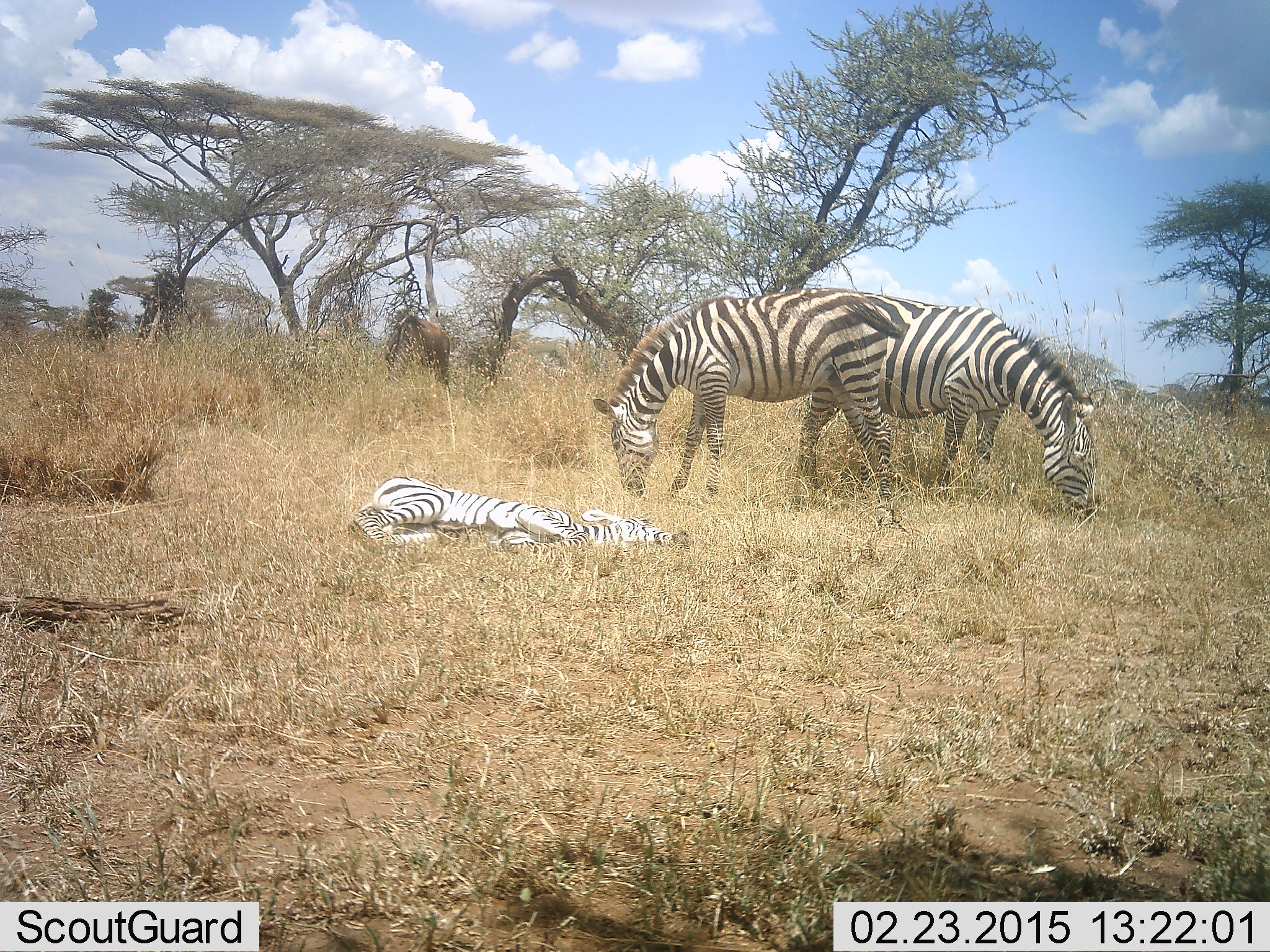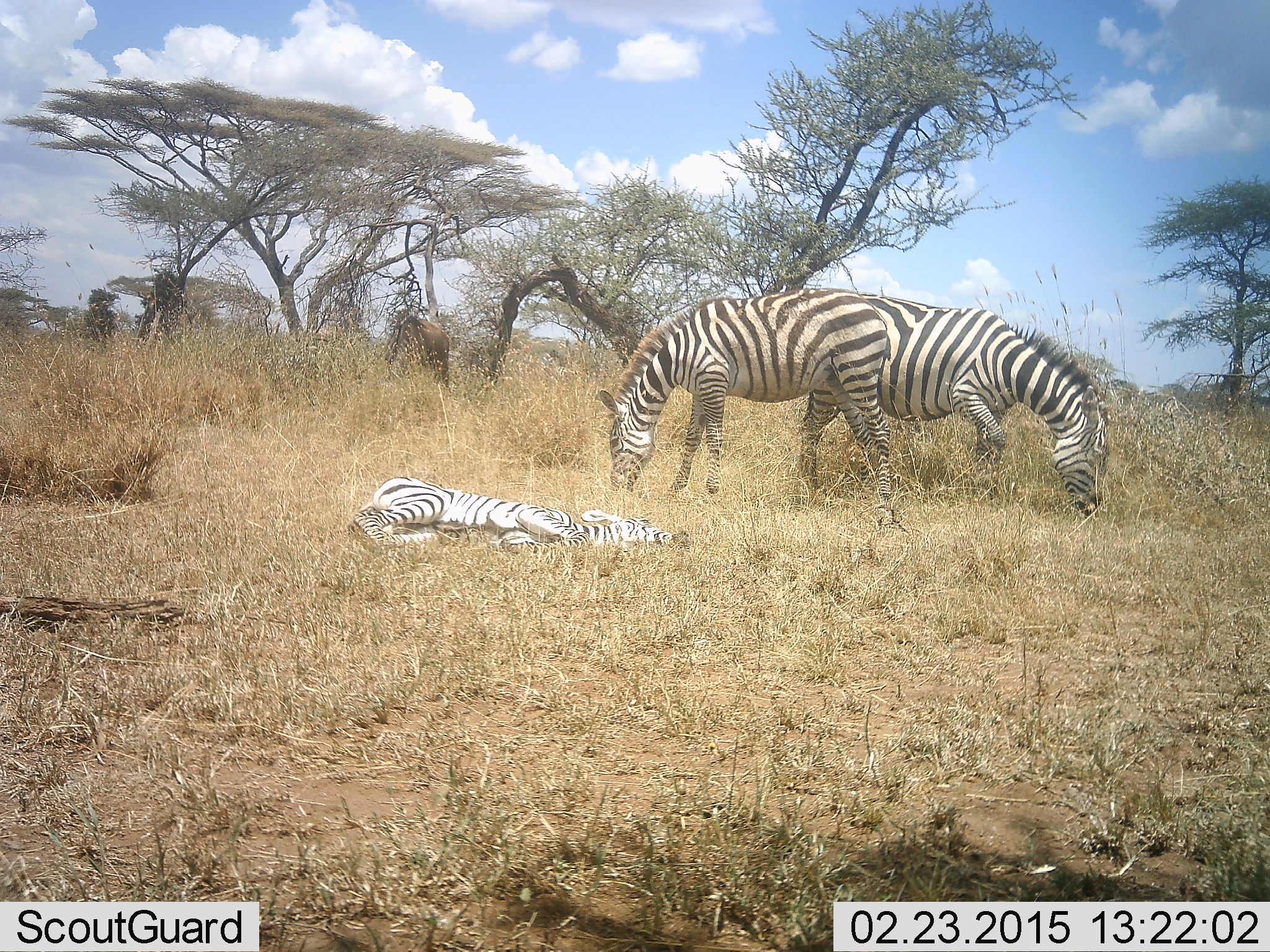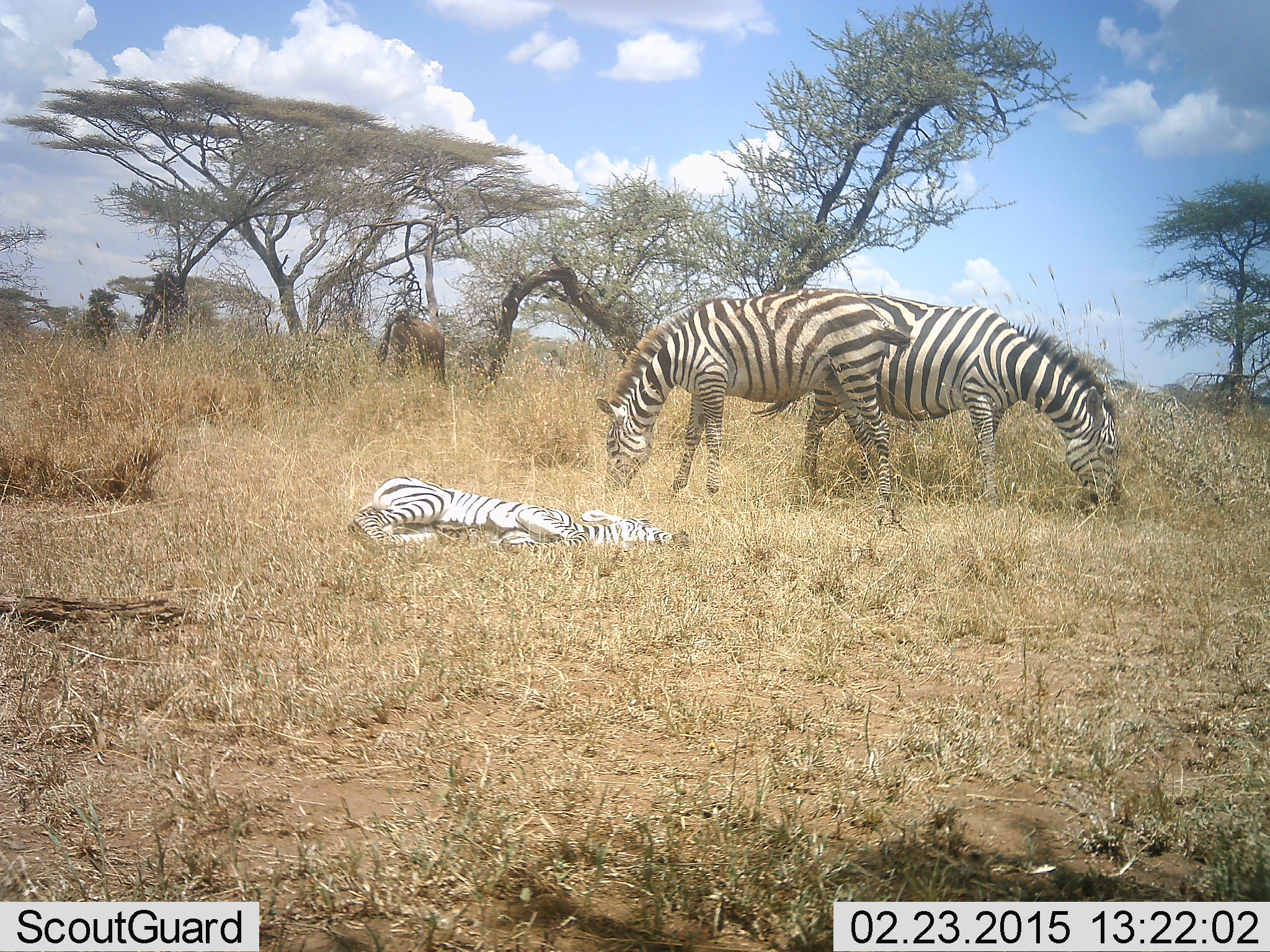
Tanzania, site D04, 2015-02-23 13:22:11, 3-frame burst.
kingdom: Animalia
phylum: Chordata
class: Mammalia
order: Artiodactyla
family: Bovidae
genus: Connochaetes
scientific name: Connochaetes taurinus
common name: blue wildebeest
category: wildebeest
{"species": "wildebeest (blue wildebeest) (Connochaetes taurinus)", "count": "1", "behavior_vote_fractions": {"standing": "30%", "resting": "0%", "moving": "0%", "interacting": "0%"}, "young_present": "0%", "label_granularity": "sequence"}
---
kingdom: Animalia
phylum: Chordata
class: Mammalia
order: Perissodactyla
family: Equidae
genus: Equus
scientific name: Equus quagga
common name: plains zebra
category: zebra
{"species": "zebra (plains zebra) (Equus quagga)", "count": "3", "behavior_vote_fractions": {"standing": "32%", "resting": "79%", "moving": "0%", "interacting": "5%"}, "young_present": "68%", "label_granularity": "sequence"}